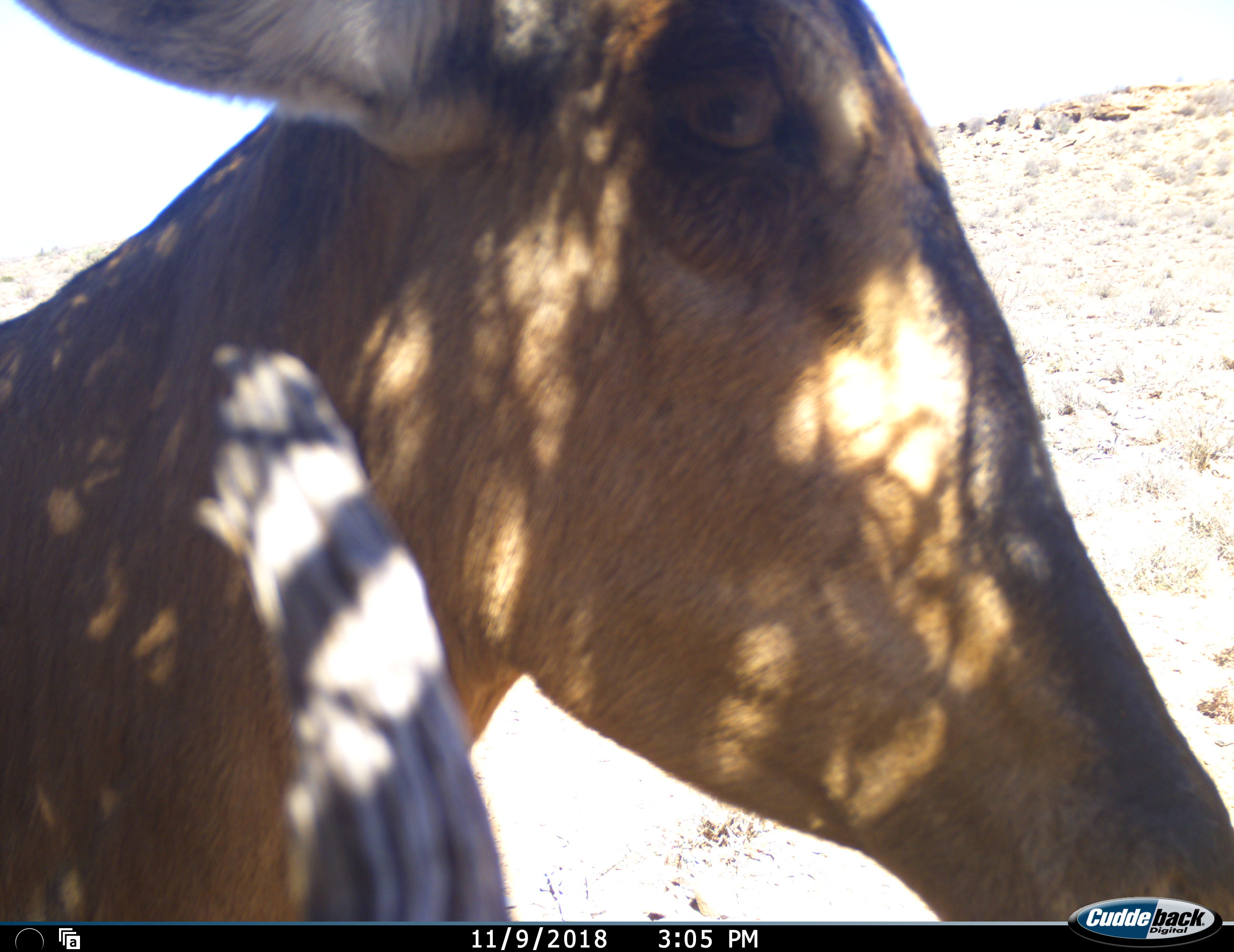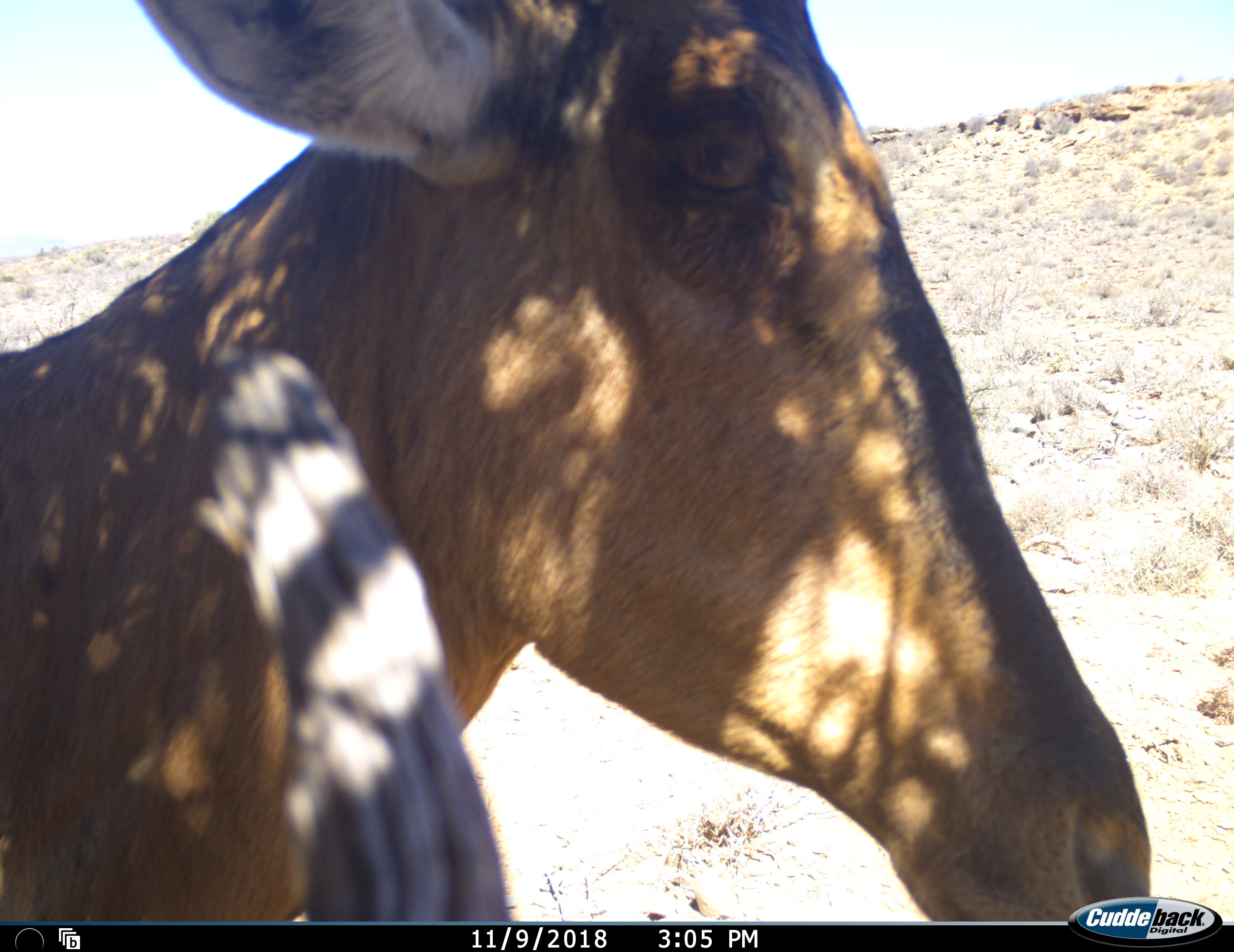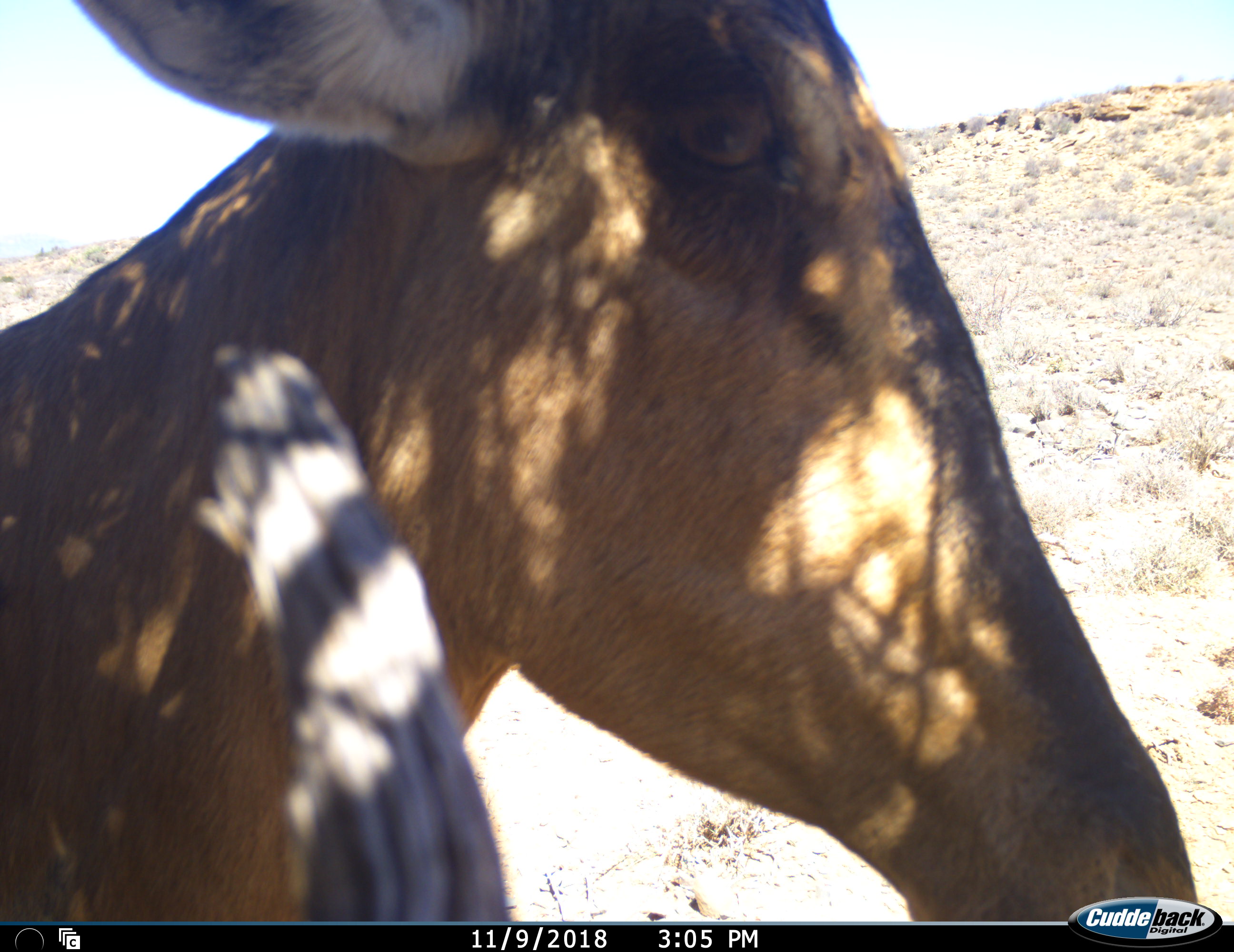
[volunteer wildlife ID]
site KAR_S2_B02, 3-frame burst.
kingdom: Animalia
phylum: Chordata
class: Mammalia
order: Artiodactyla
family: Bovidae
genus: Alcelaphus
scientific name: Alcelaphus buselaphus caama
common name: red hartebeest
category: hartebeestred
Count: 1.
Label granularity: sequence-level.